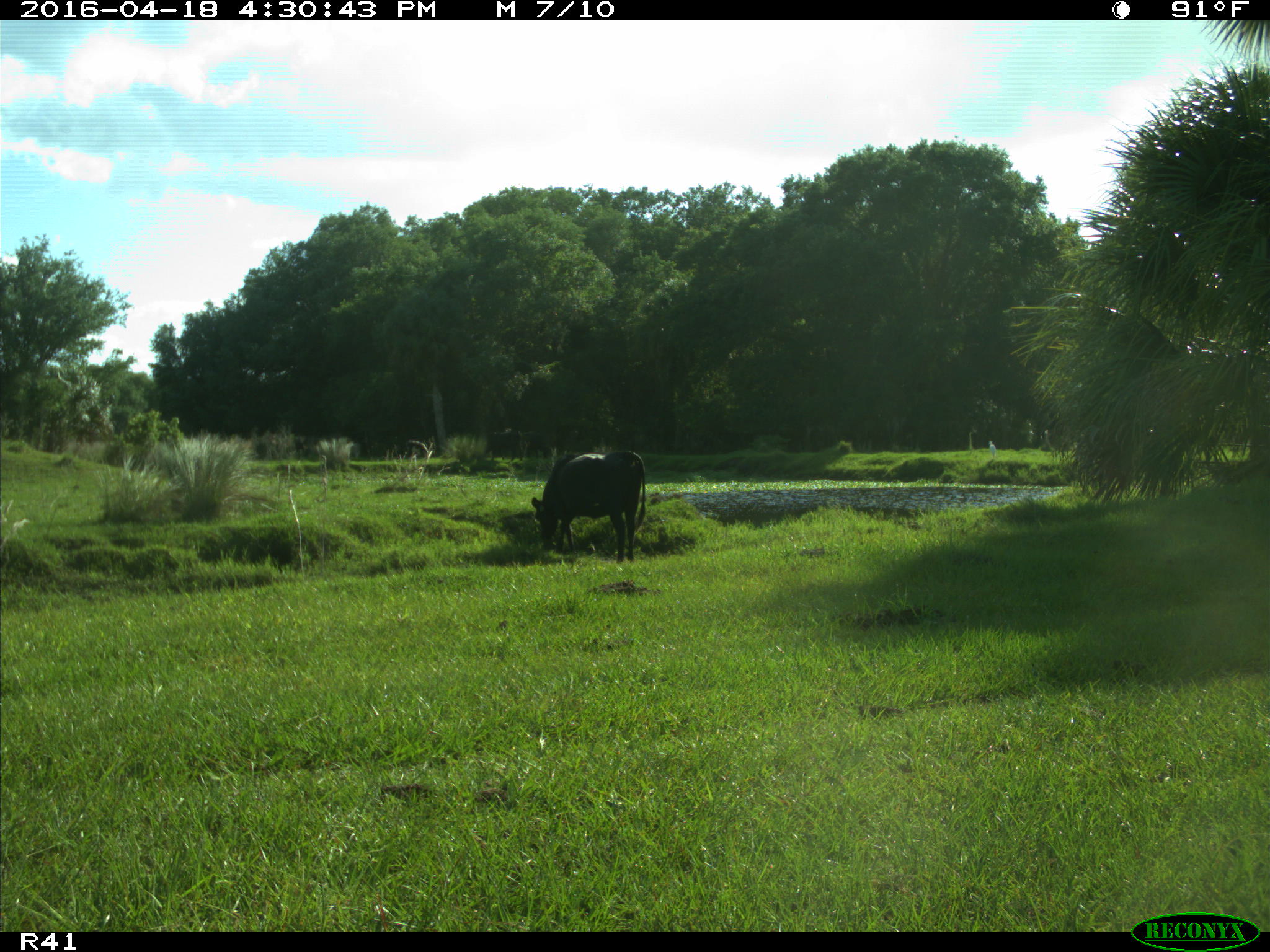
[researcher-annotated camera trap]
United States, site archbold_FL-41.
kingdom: Animalia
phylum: Chordata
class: Mammalia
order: Artiodactyla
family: Bovidae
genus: Bos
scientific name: Bos taurus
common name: domestic cow